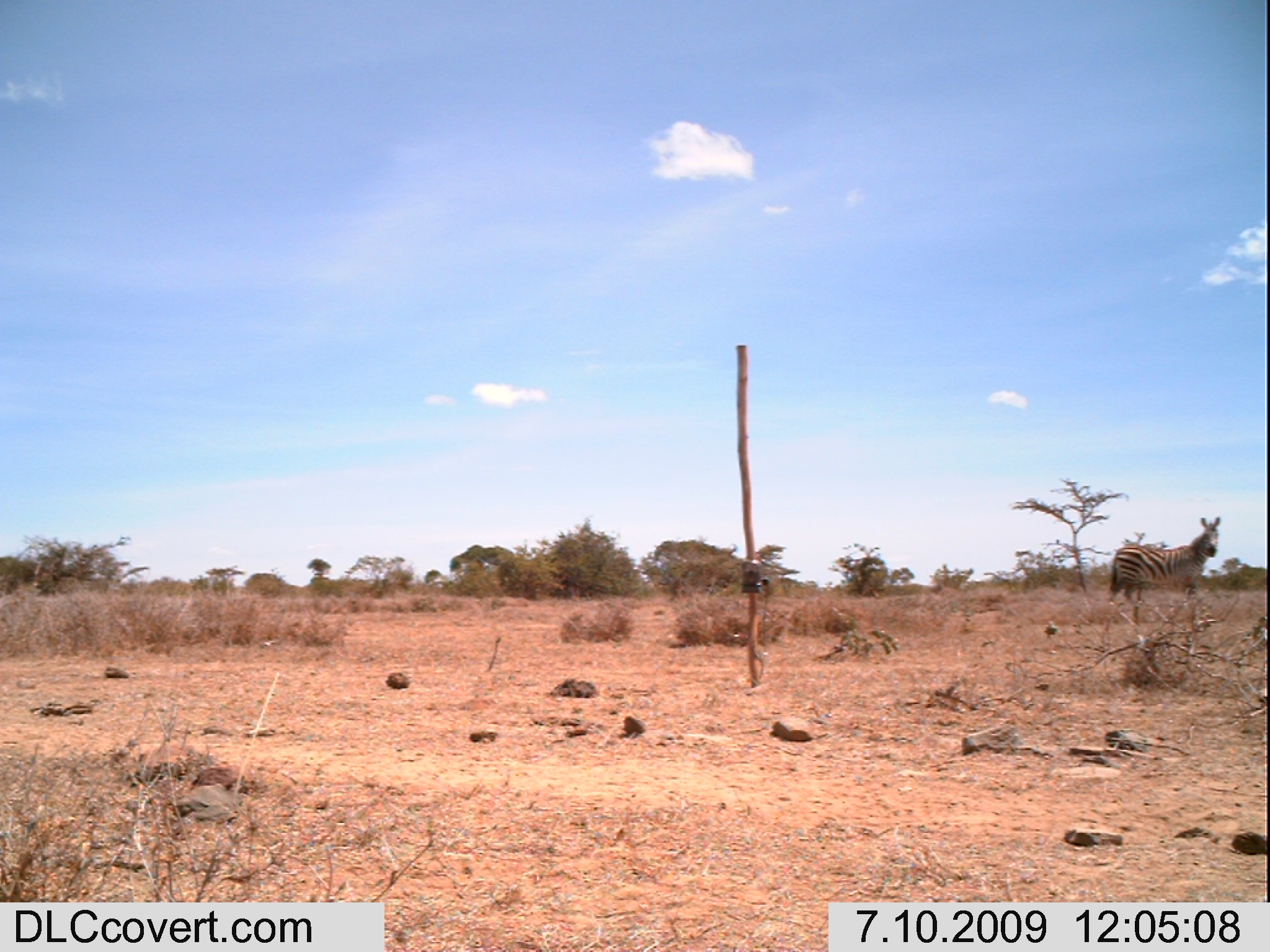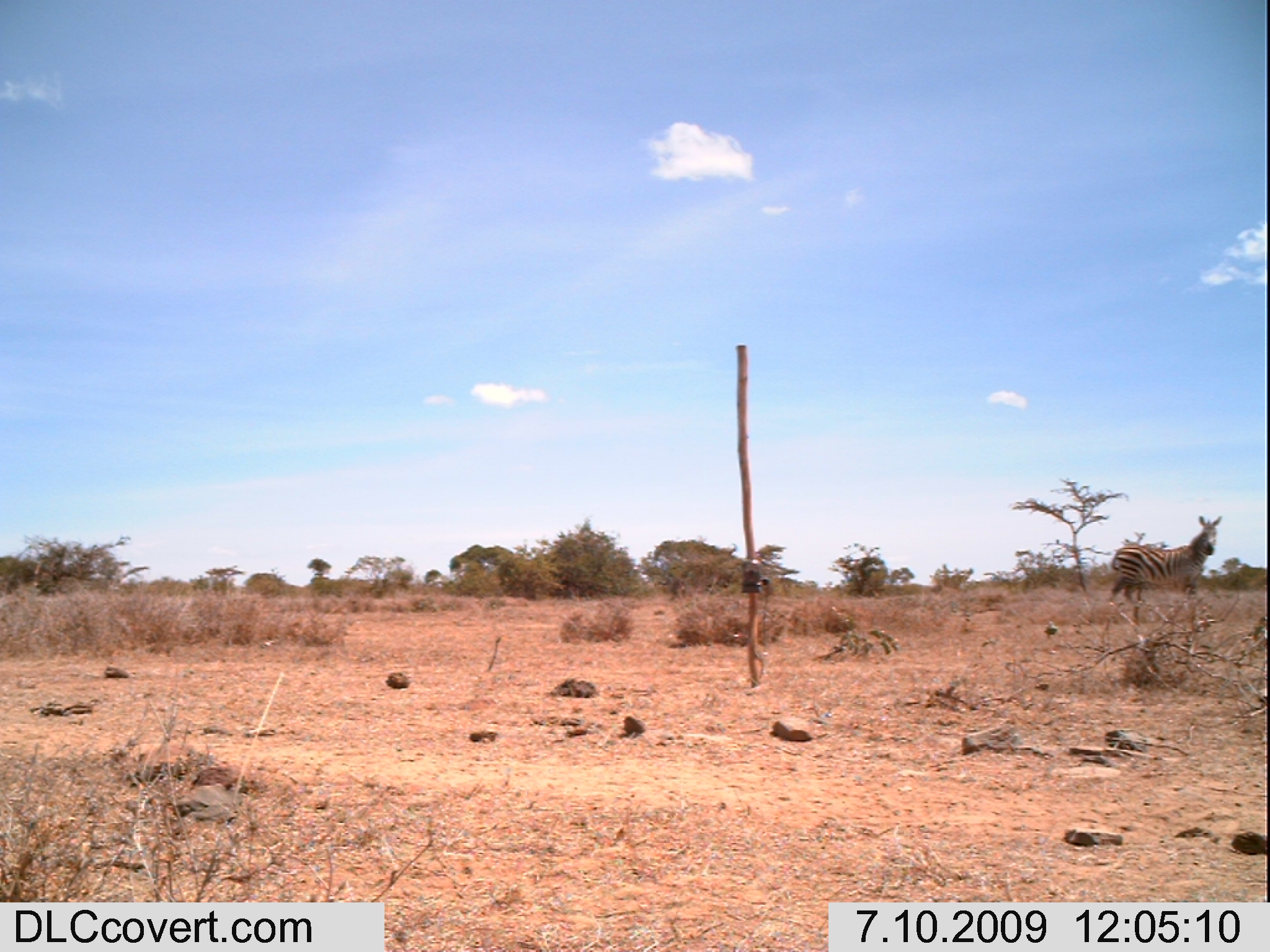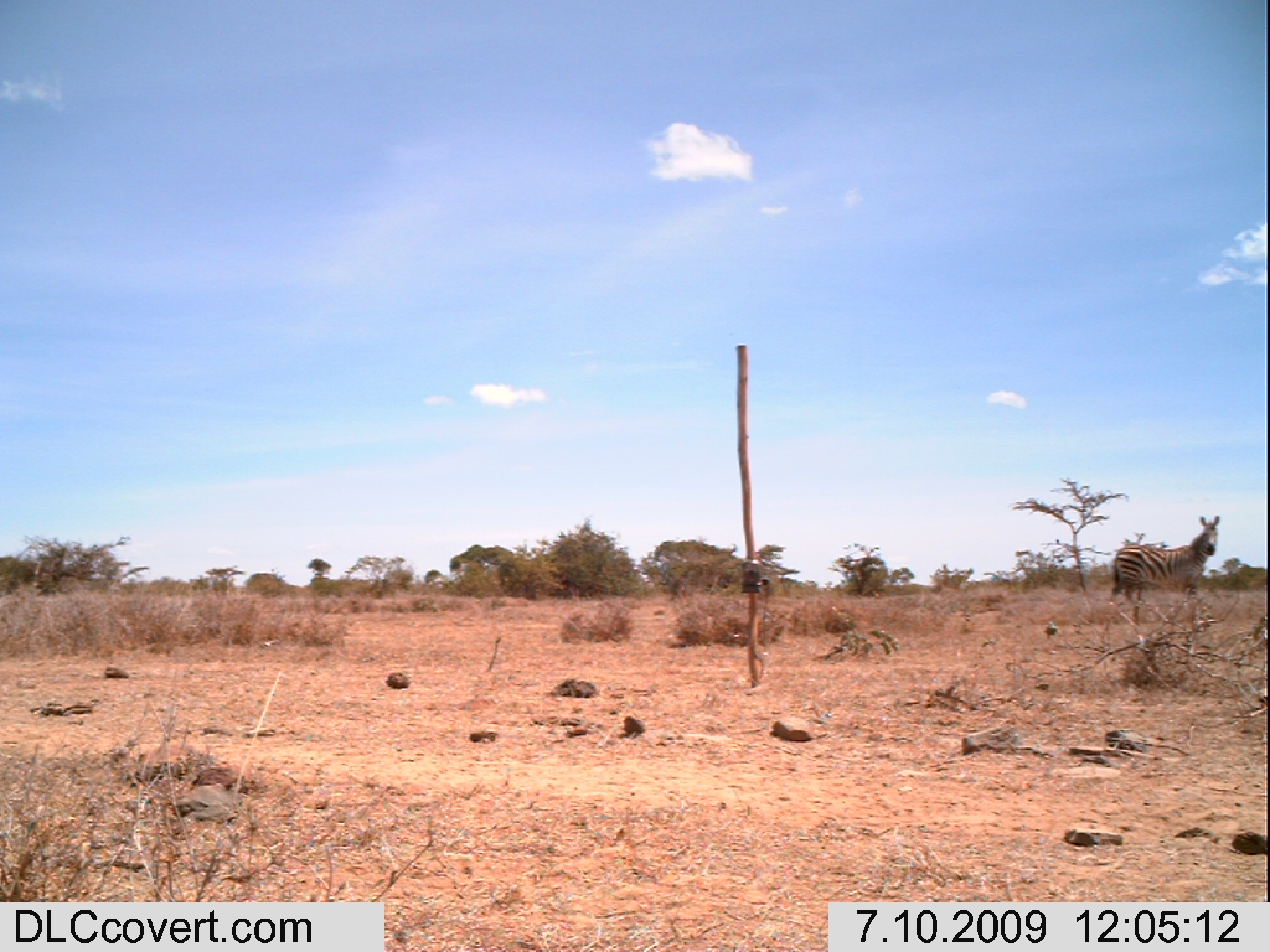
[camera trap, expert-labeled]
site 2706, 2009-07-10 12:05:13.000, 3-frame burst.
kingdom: Animalia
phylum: Chordata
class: Mammalia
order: Perissodactyla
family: Equidae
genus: Equus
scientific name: Equus quagga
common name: plains zebra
Equus quagga (plains zebra), count 1.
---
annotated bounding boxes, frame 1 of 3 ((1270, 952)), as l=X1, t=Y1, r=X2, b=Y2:
equus quagga: l=1106, t=514, r=1221, b=605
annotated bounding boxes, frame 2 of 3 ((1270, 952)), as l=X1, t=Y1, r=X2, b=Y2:
equus quagga: l=1107, t=514, r=1223, b=604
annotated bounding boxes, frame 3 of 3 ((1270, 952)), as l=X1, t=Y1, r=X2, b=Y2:
equus quagga: l=1109, t=512, r=1223, b=606